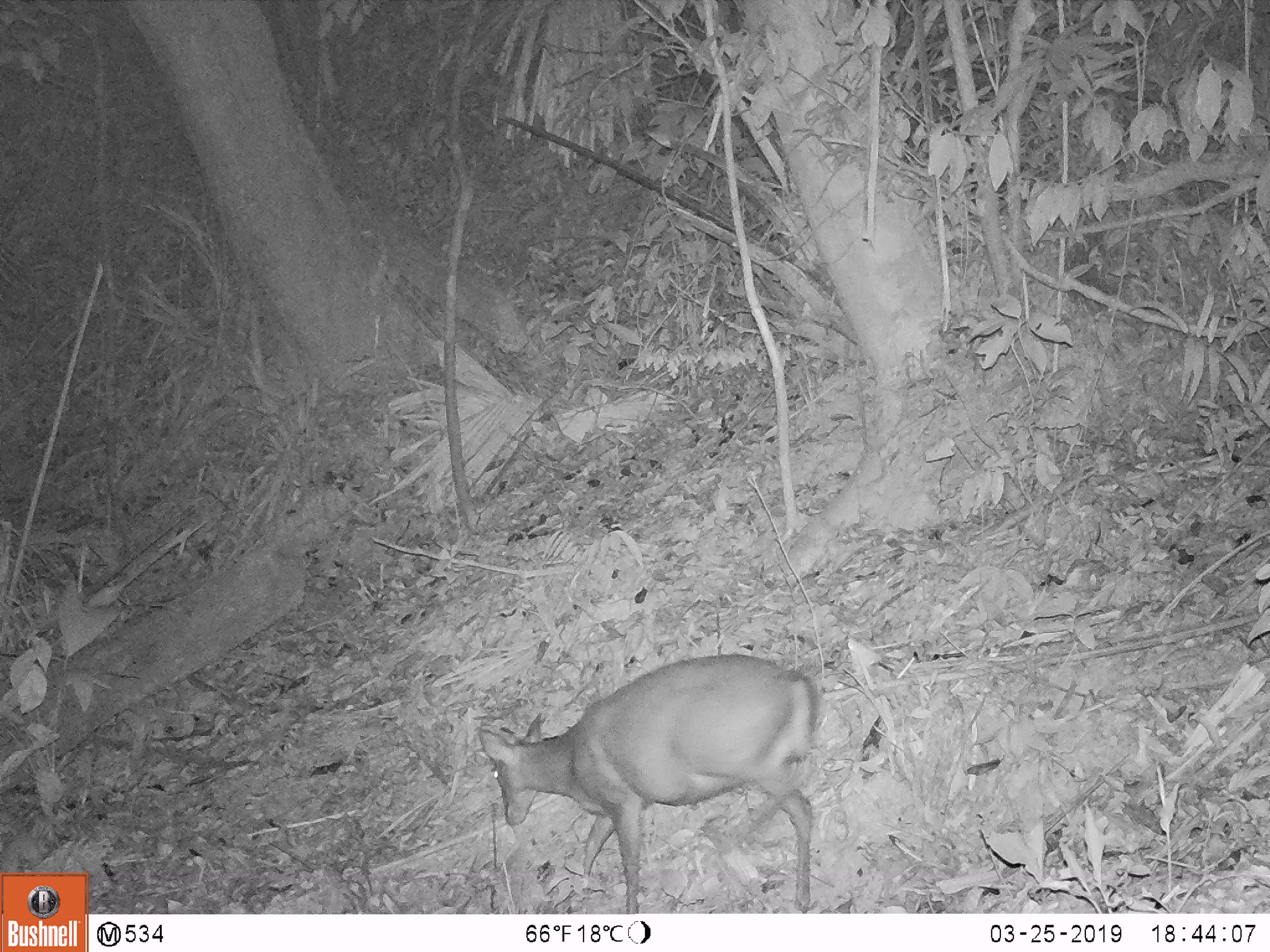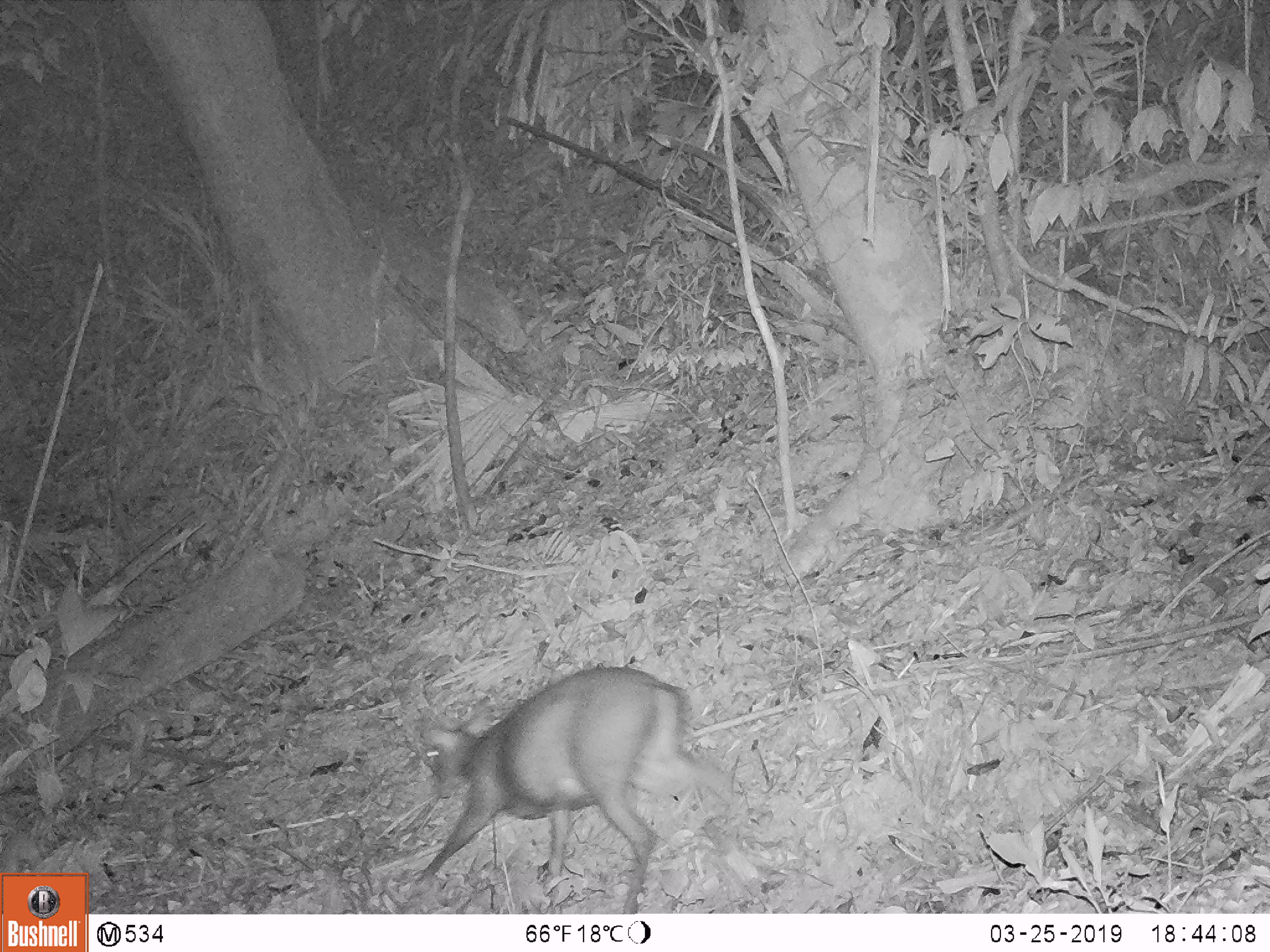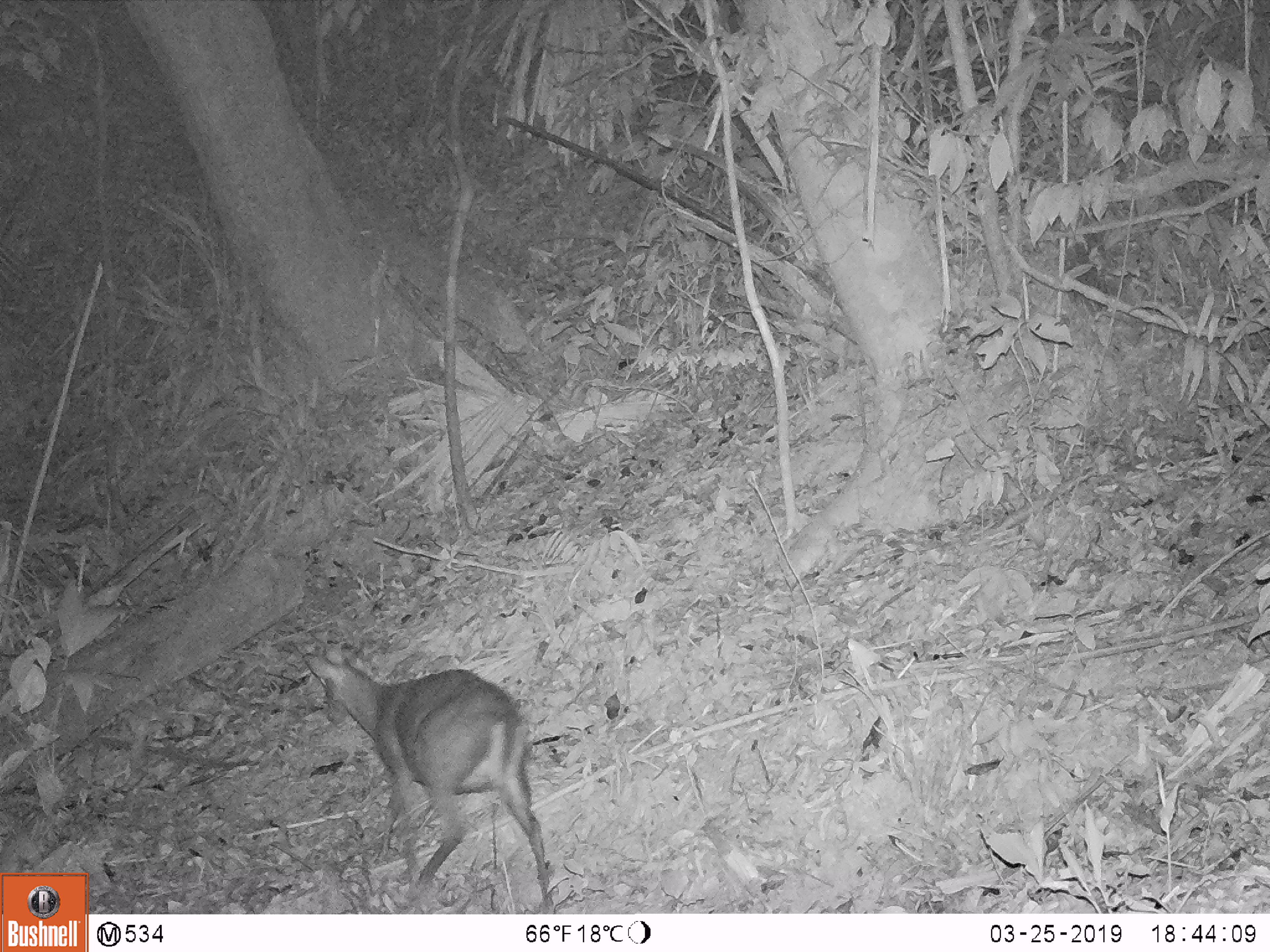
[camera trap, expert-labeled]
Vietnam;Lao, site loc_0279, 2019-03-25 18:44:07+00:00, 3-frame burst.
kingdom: Animalia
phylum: Chordata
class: Mammalia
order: Artiodactyla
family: Cervidae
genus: Muntiacus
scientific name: Muntiacus rooseveltorum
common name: roosevelt's muntjac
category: roosevelts muntjac group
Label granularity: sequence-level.